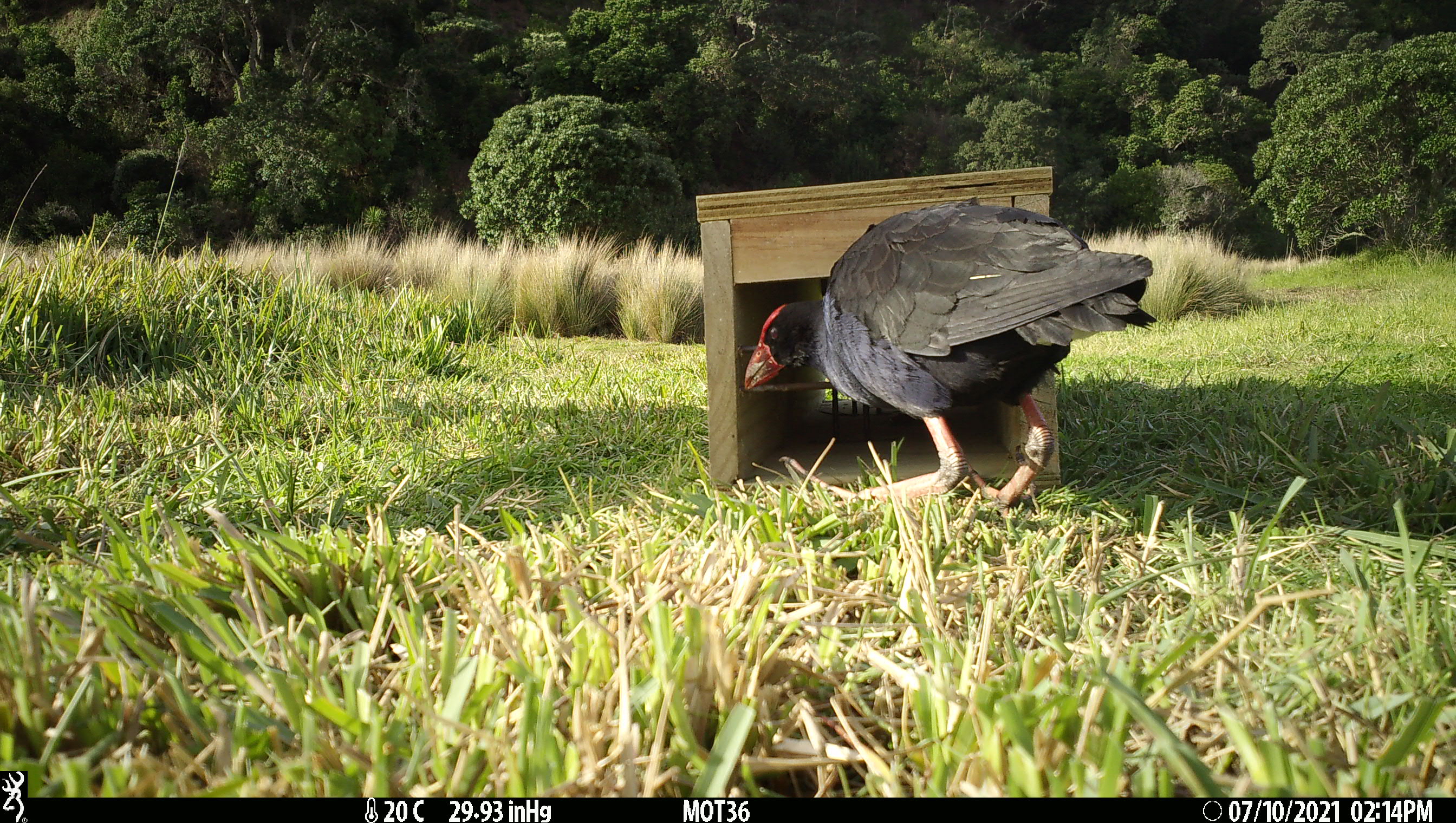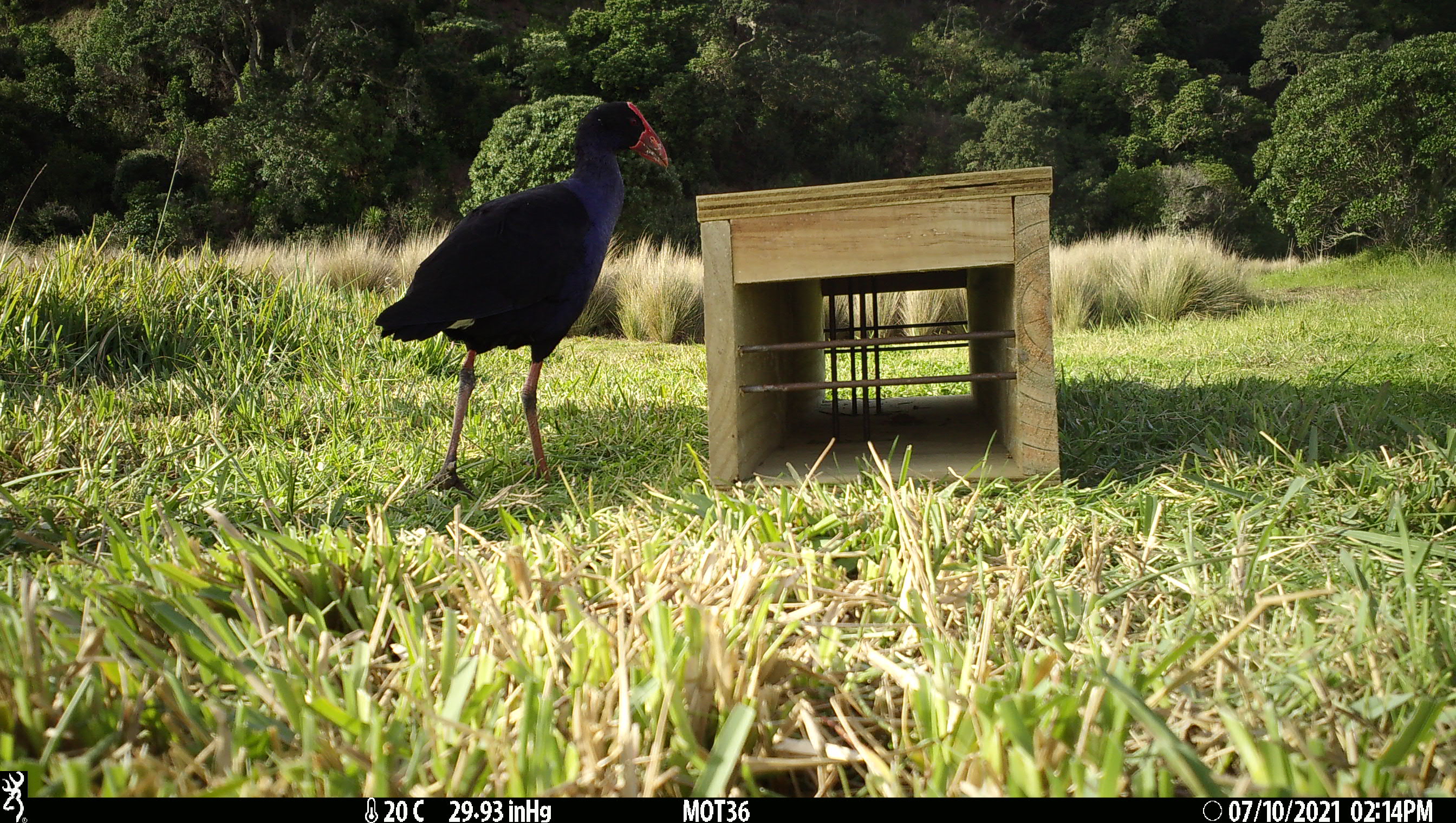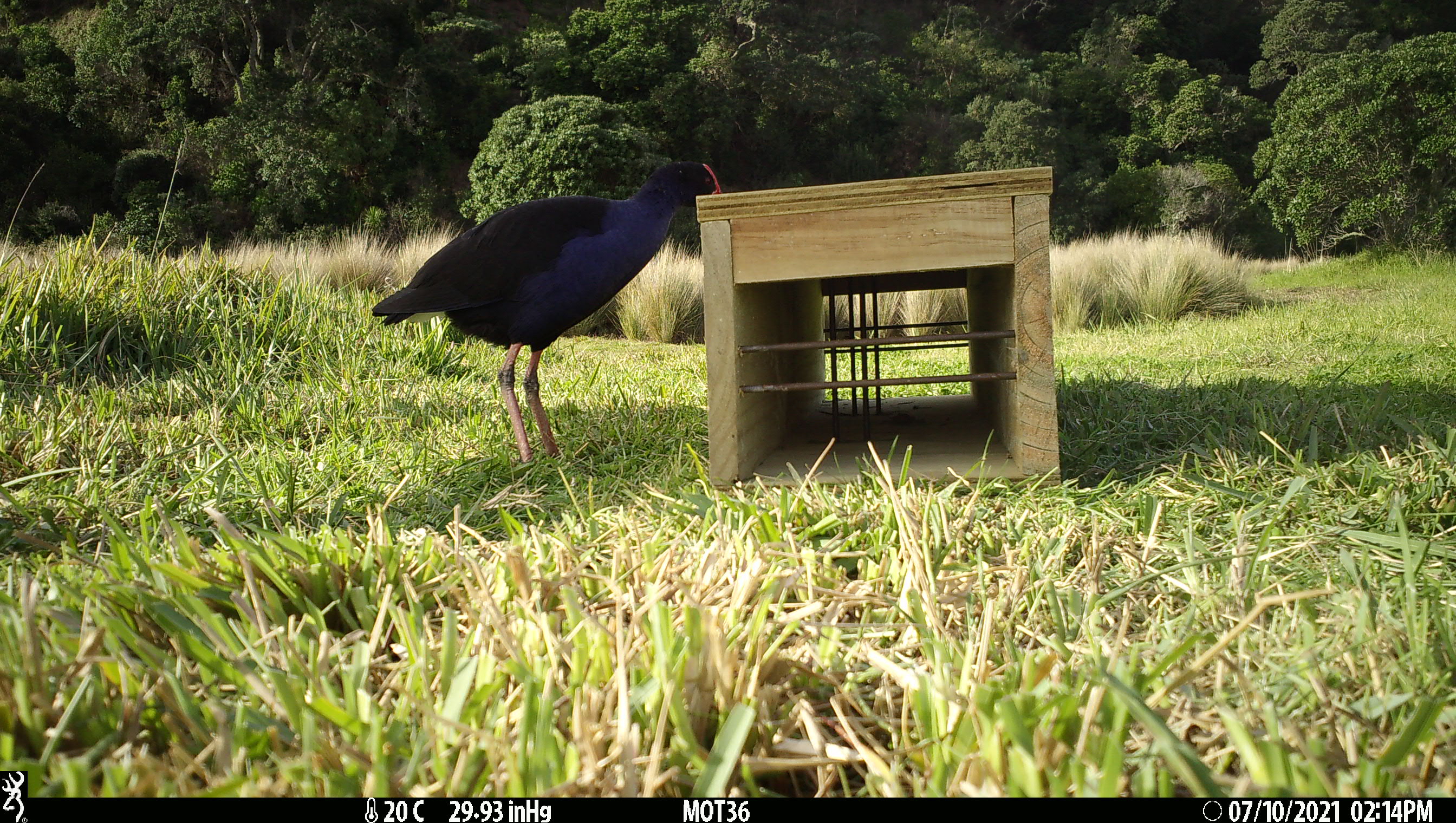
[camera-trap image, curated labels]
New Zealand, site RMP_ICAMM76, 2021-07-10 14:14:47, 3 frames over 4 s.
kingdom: Animalia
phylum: Chordata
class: Aves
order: Gruiformes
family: Rallidae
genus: Porphyrio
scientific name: Porphyrio melanotus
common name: australasian swamphen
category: pukeko